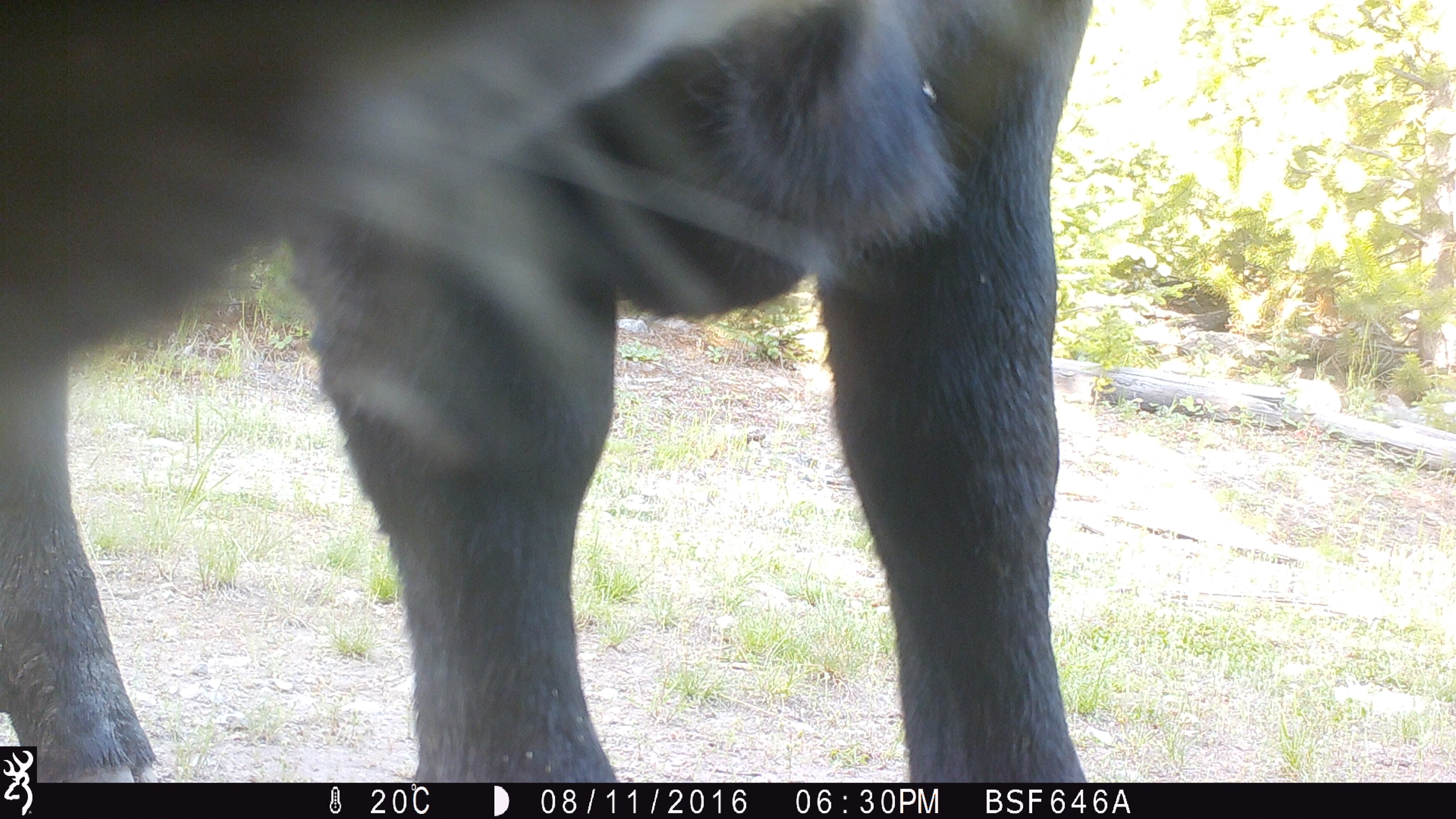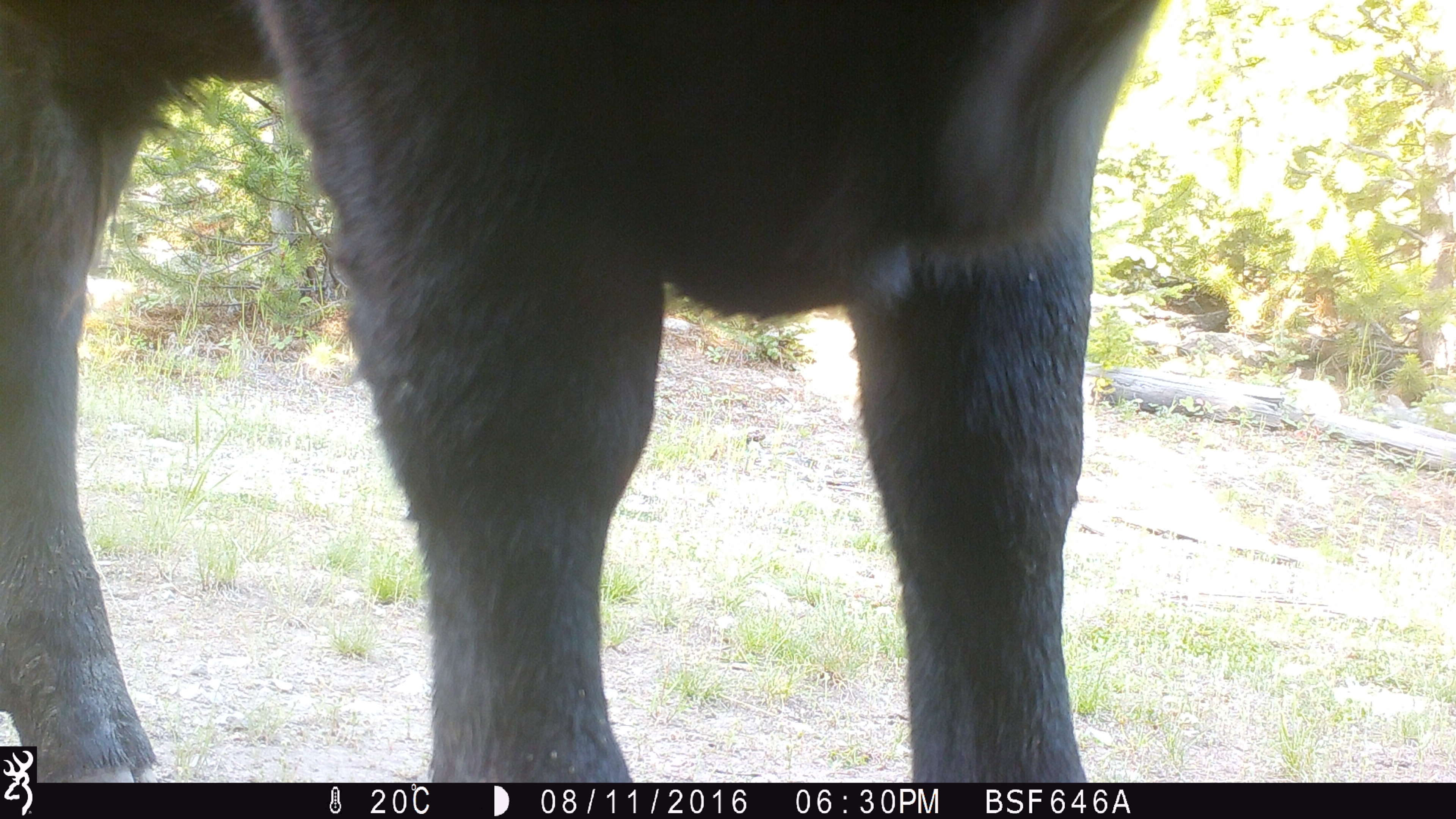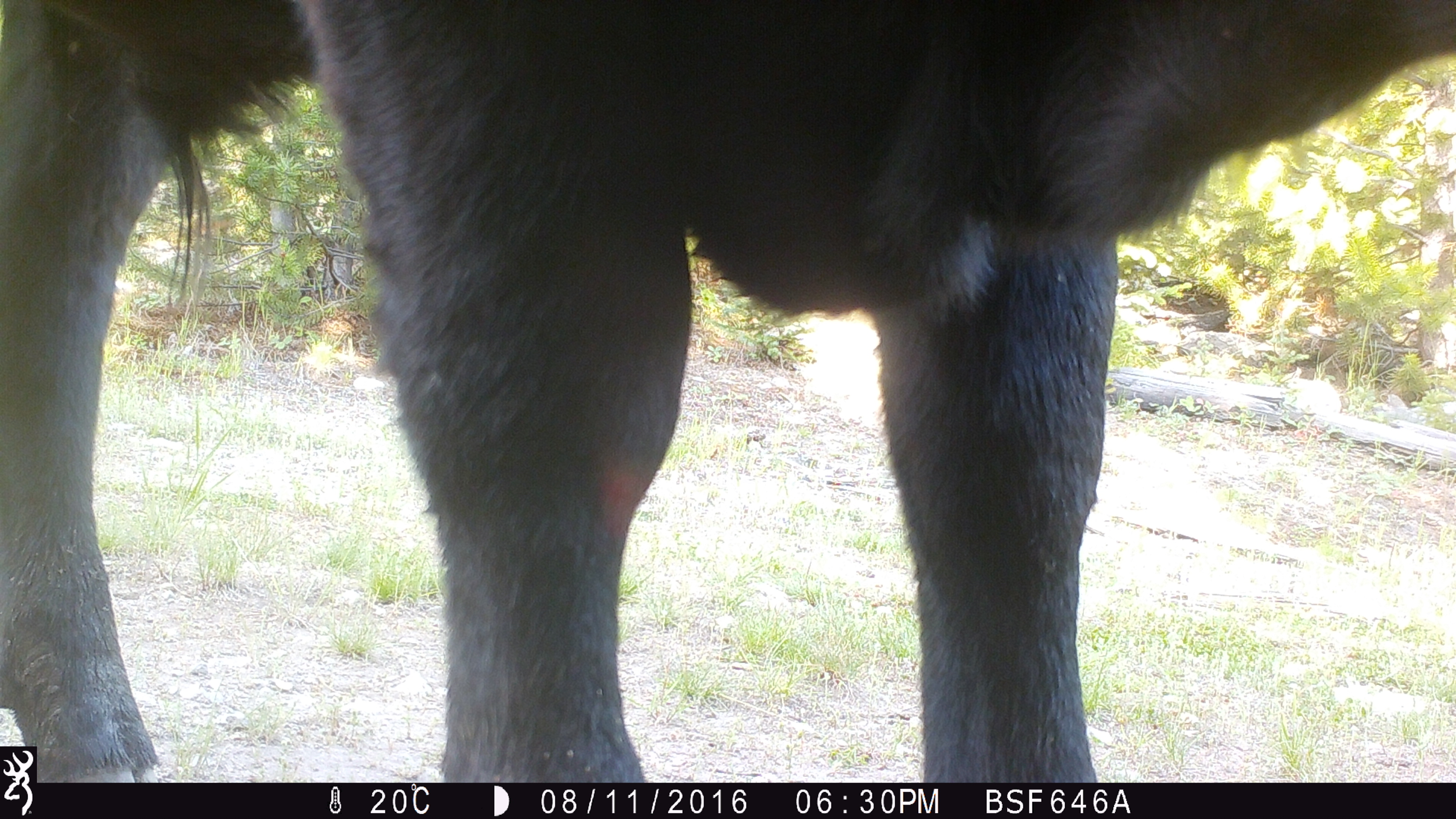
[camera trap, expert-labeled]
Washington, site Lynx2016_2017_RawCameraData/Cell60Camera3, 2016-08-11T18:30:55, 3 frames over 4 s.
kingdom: Animalia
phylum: Chordata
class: Mammalia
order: Artiodactyla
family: Bovidae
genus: Bos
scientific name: Bos taurus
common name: domestic cattle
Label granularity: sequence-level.